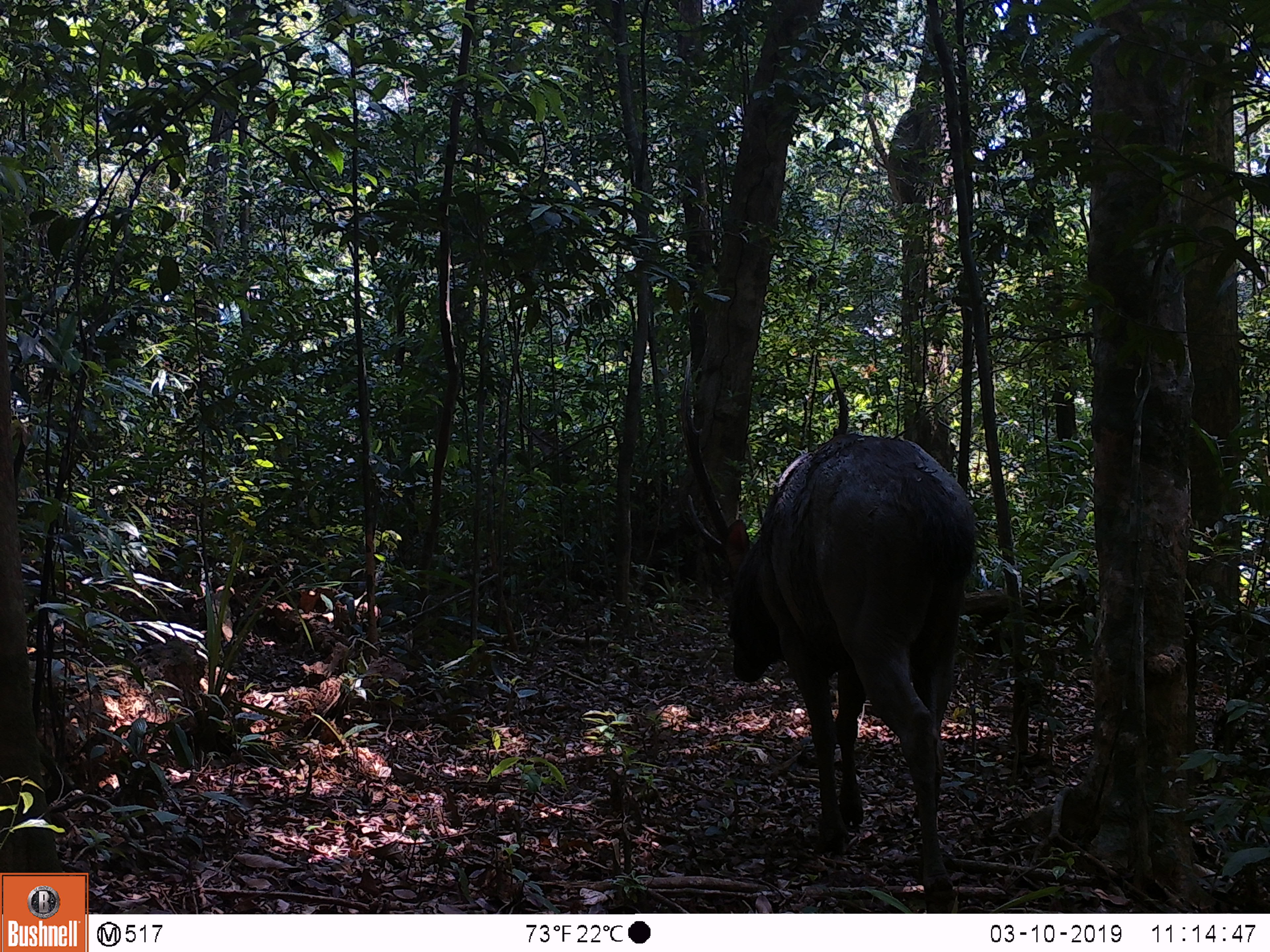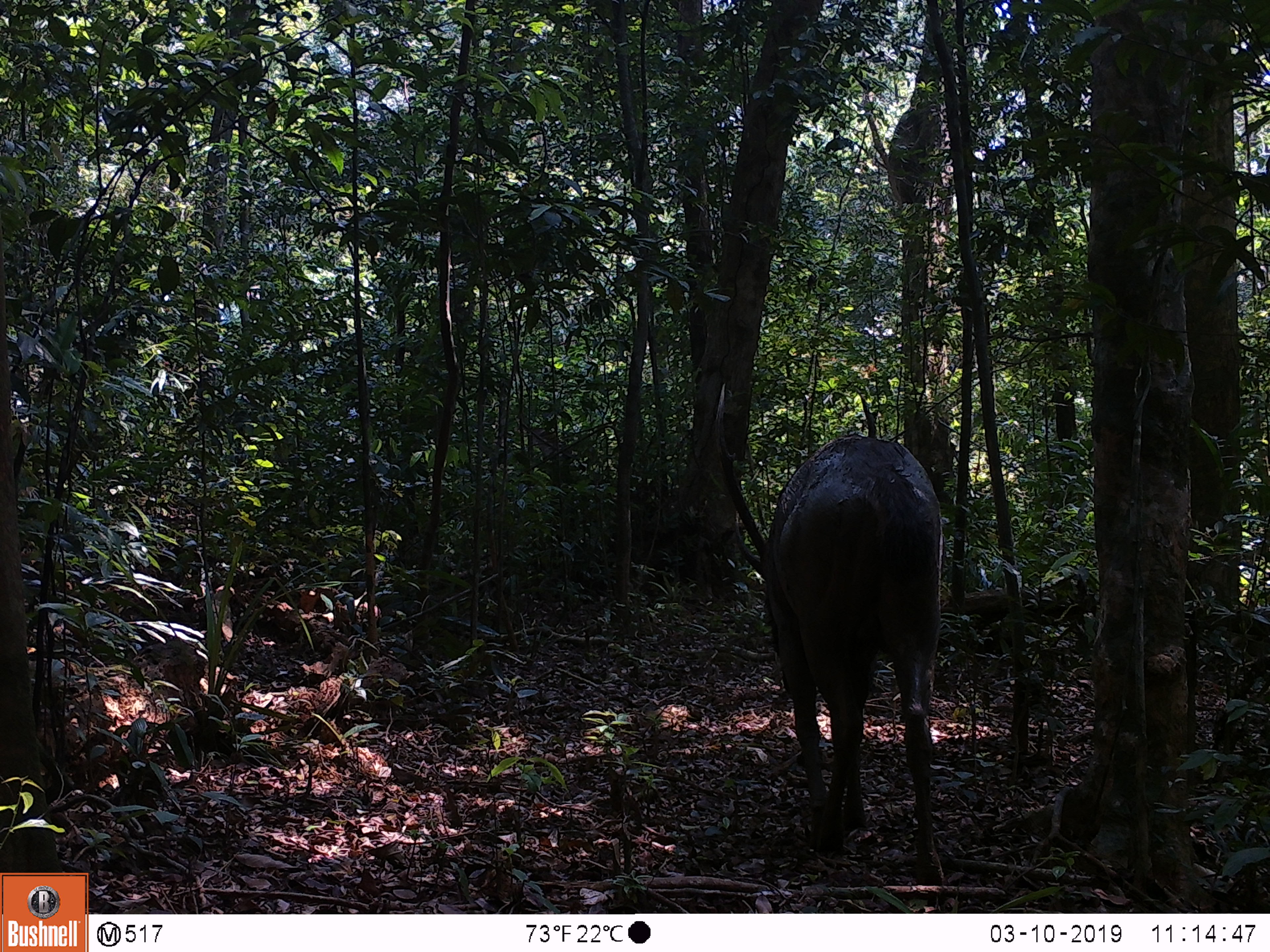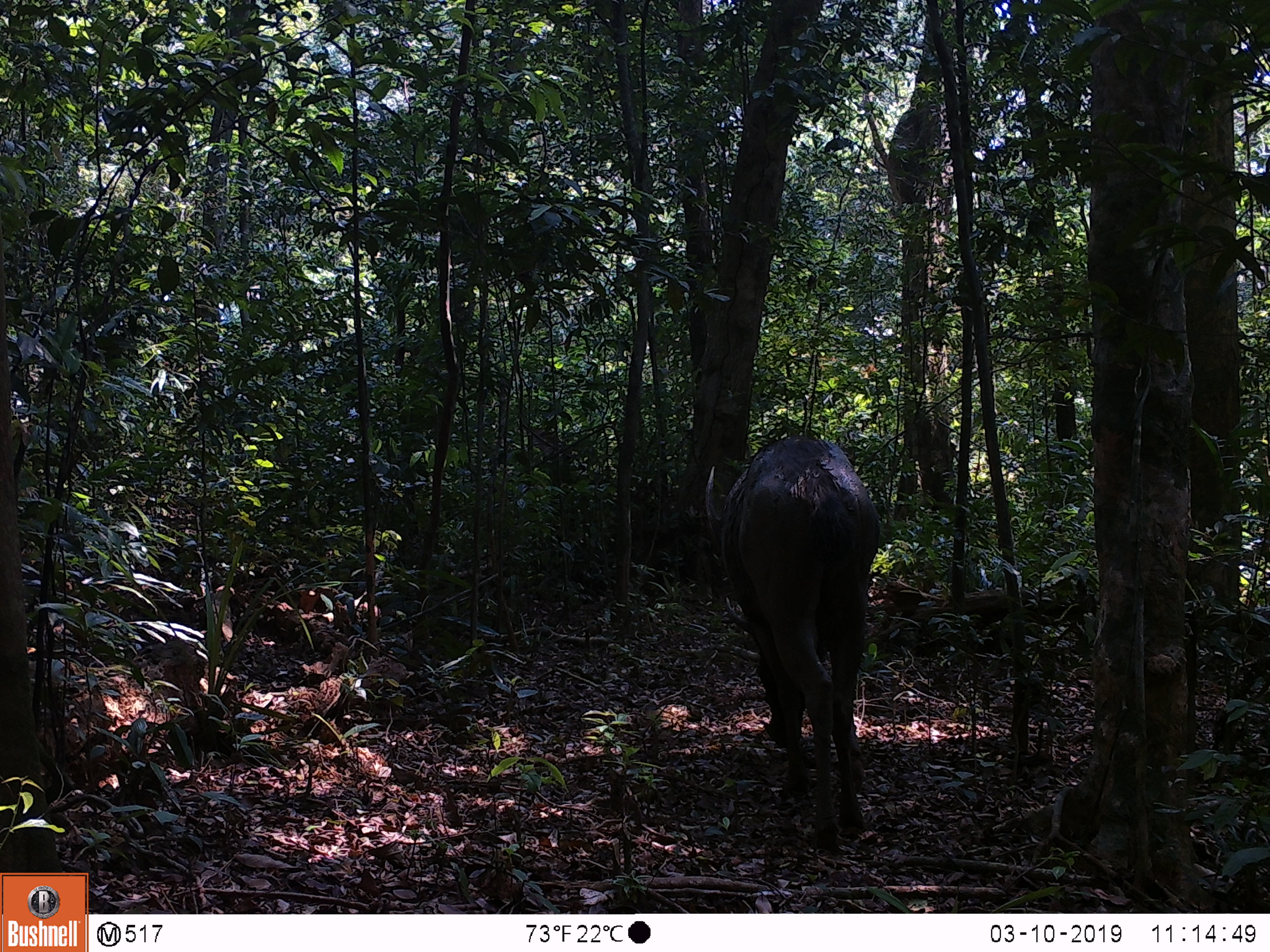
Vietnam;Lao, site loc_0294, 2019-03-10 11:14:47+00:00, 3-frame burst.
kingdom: Animalia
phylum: Chordata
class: Mammalia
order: Artiodactyla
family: Cervidae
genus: Rusa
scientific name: Rusa unicolor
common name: sambar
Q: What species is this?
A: Sambar (Rusa unicolor).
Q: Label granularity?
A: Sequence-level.